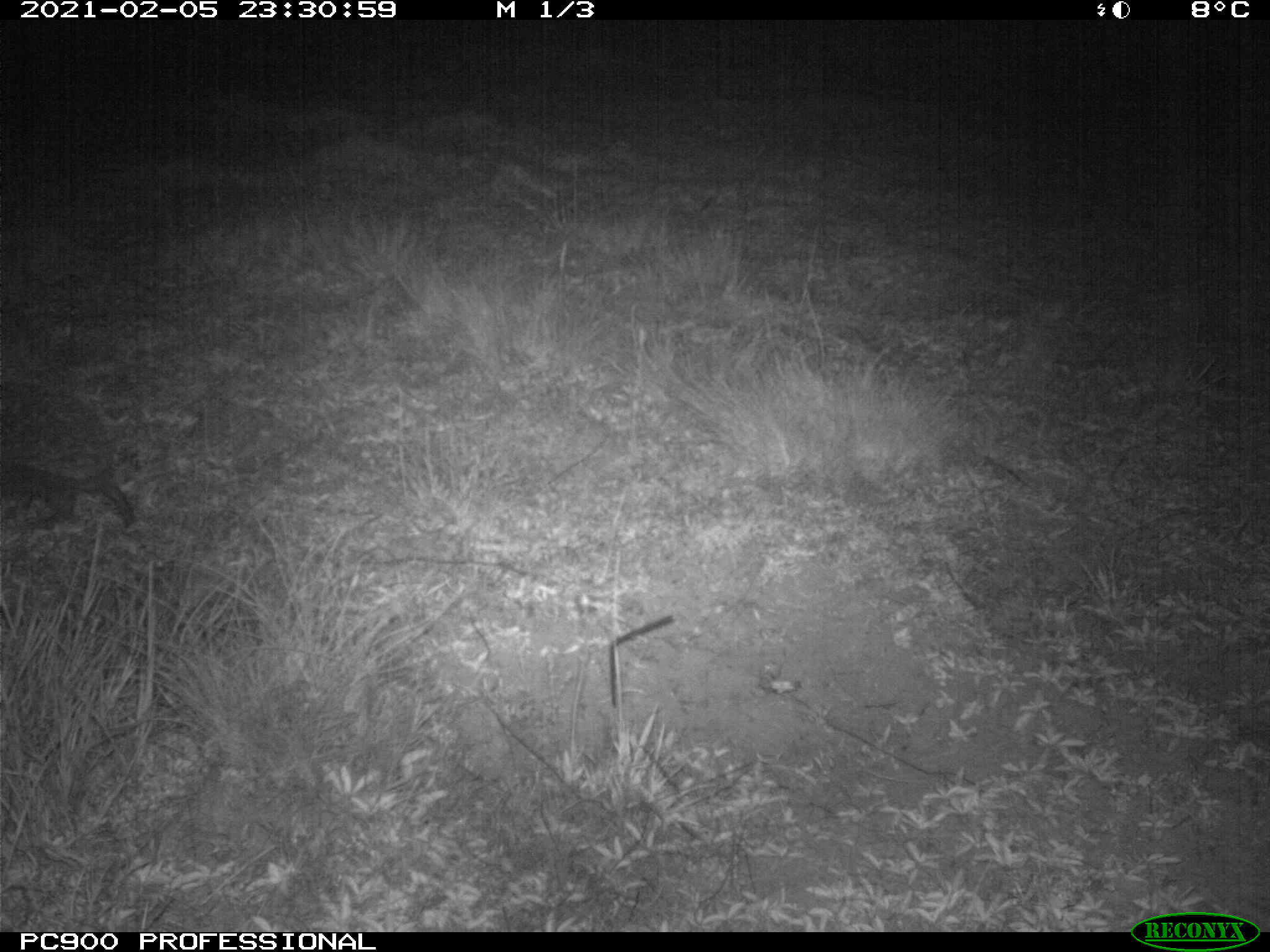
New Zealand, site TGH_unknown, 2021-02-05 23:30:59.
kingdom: Animalia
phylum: Chordata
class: Mammalia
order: Eulipotyphla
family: Erinaceidae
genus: Erinaceus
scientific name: Erinaceus europaeus europaeus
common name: european hedgehog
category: hedgehog